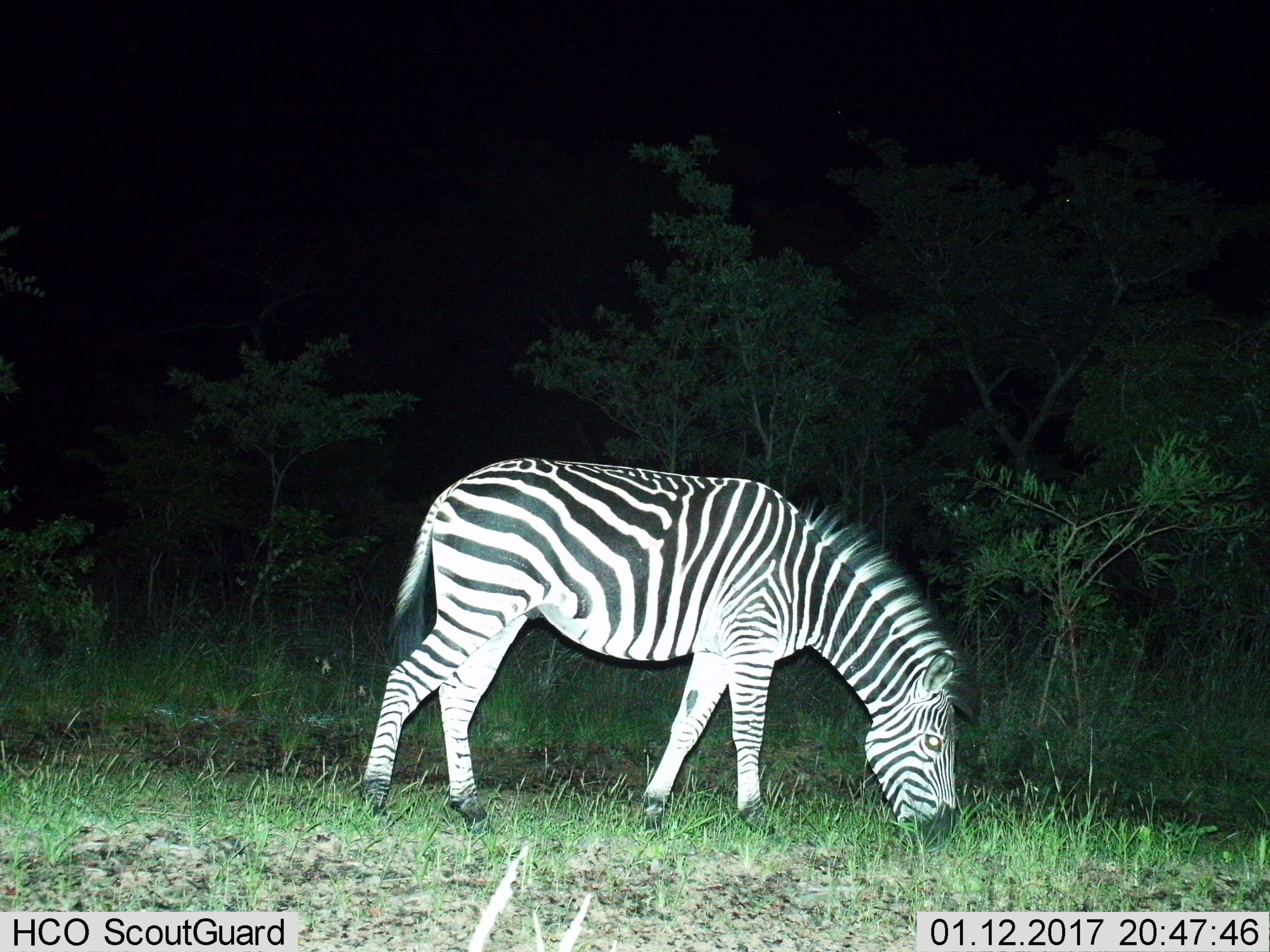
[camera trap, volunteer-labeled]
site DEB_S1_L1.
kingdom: Animalia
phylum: Chordata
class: Mammalia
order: Perissodactyla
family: Equidae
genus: Equus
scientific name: Equus quagga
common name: plains zebra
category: zebraplains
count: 1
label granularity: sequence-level